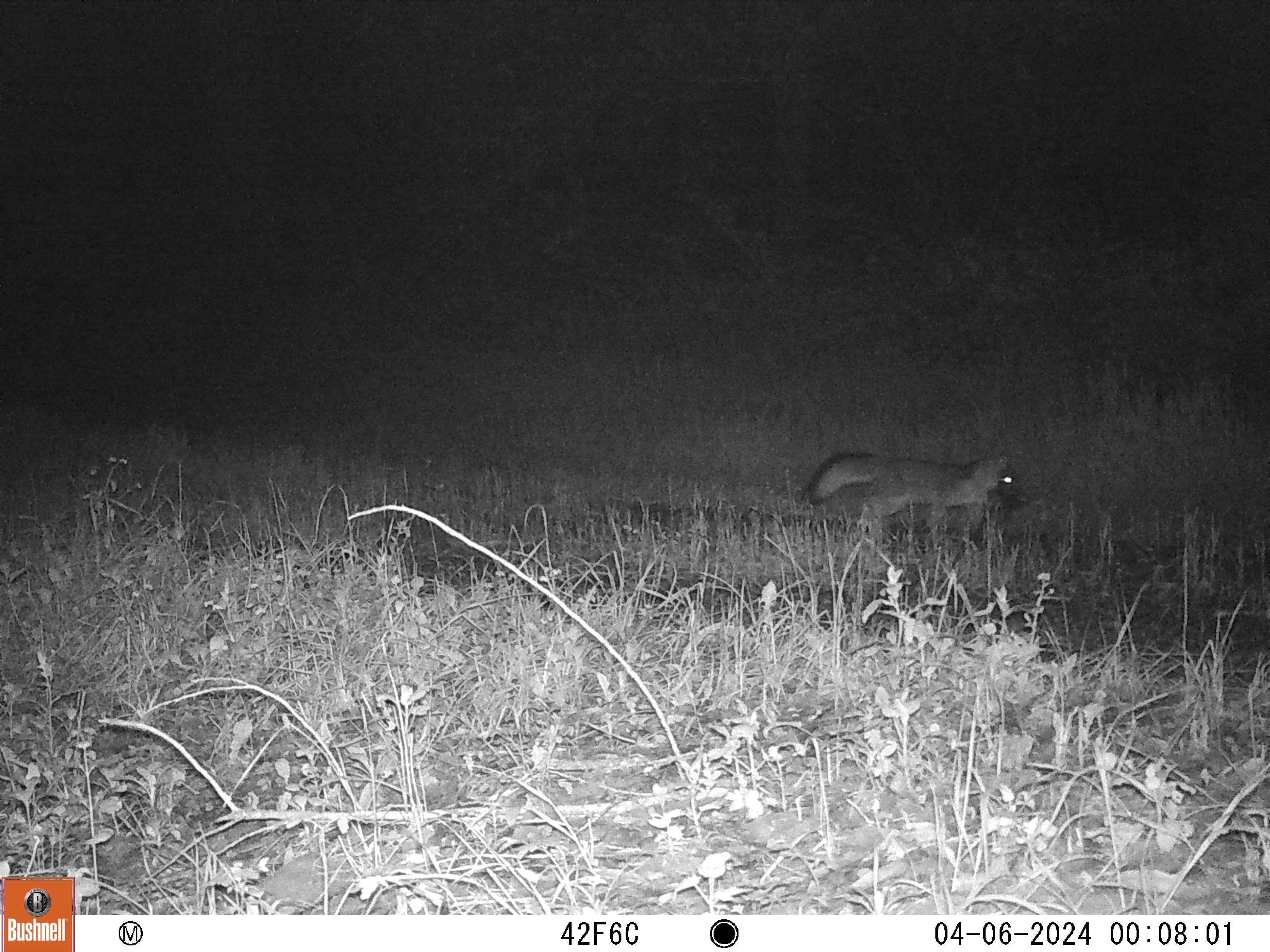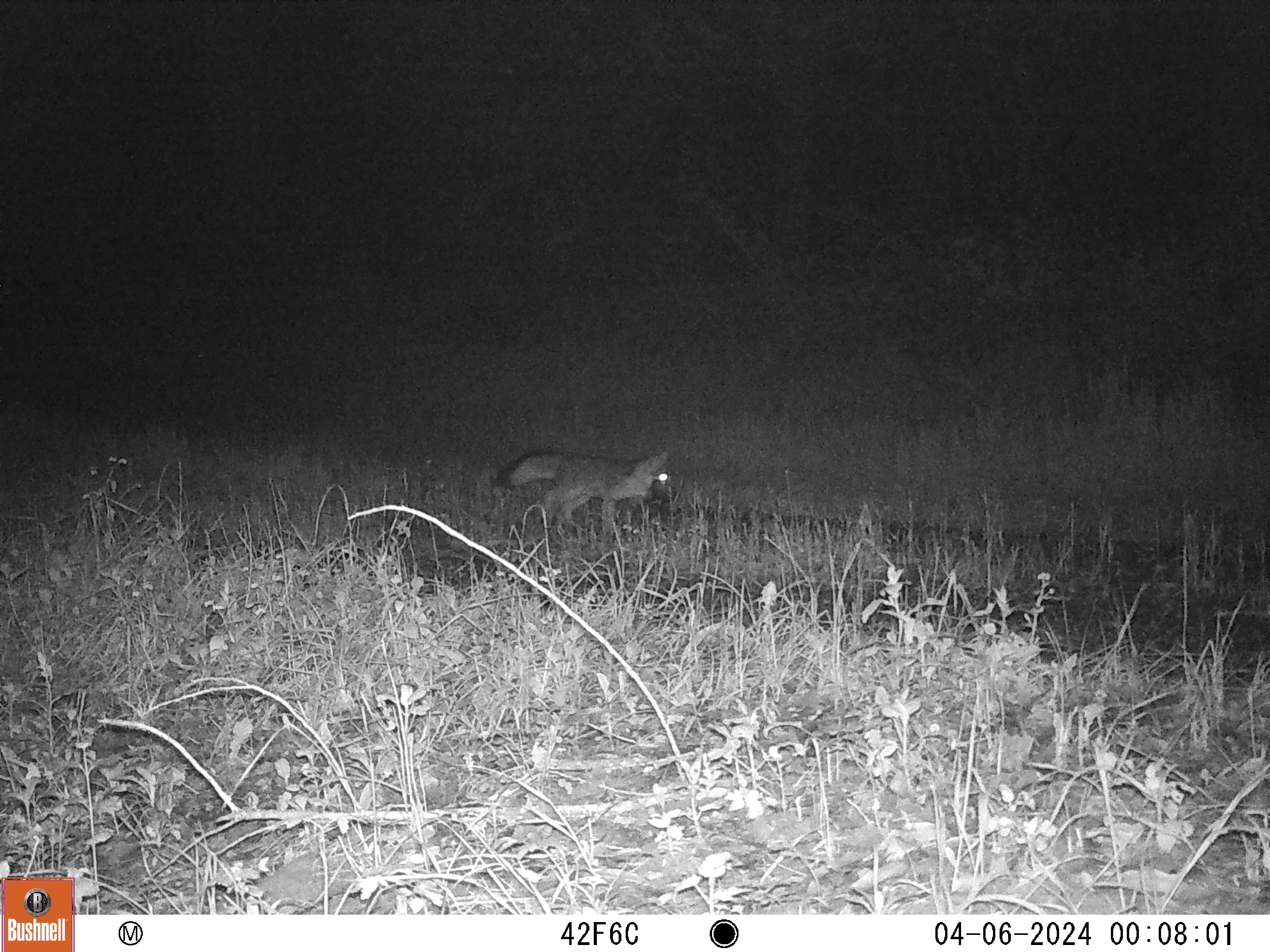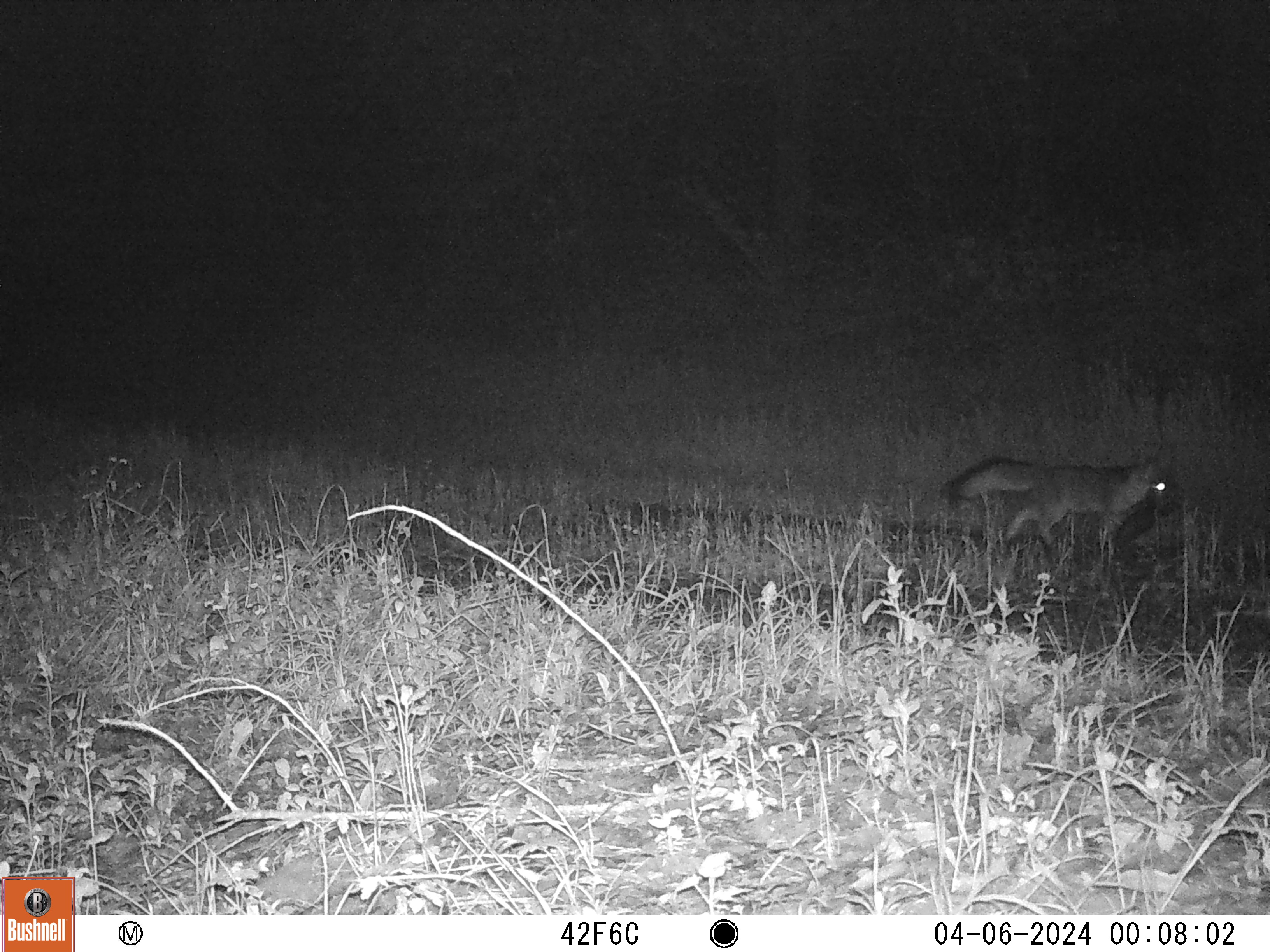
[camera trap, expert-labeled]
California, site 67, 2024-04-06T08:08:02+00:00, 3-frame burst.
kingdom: Animalia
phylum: Chordata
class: Mammalia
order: Carnivora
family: Canidae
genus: Urocyon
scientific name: Urocyon cinereoargenteus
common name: gray fox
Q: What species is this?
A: Gray fox (Urocyon cinereoargenteus).